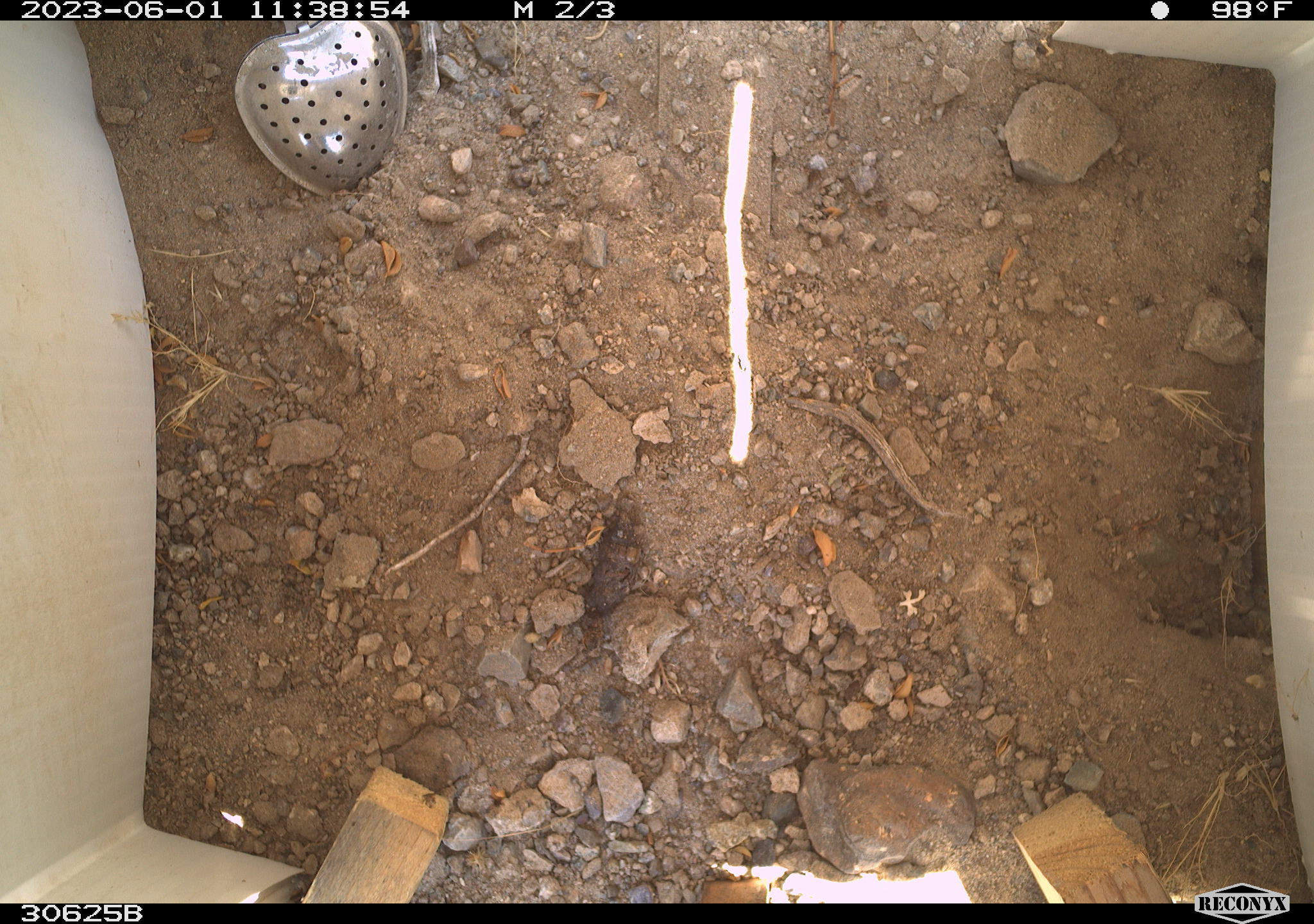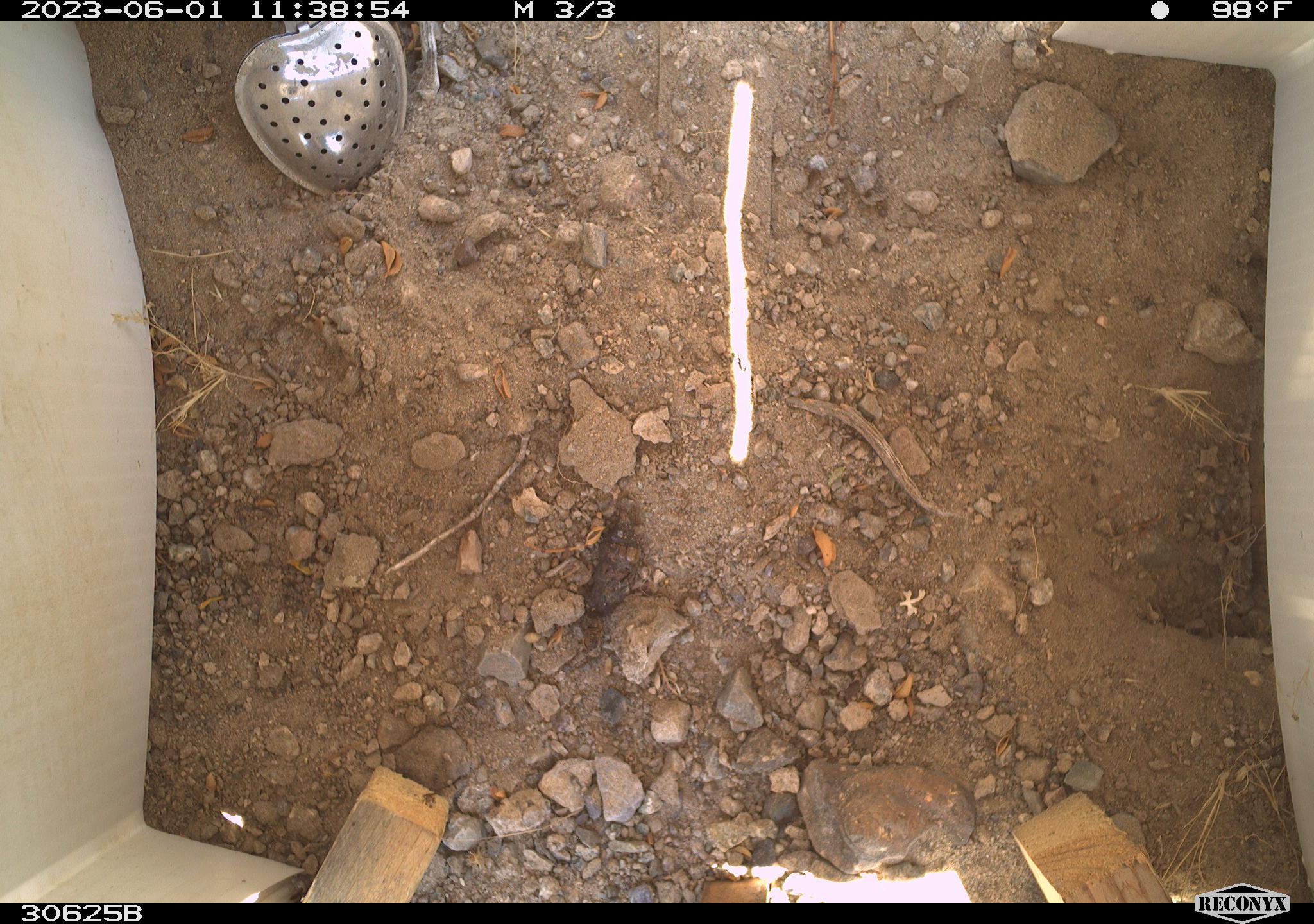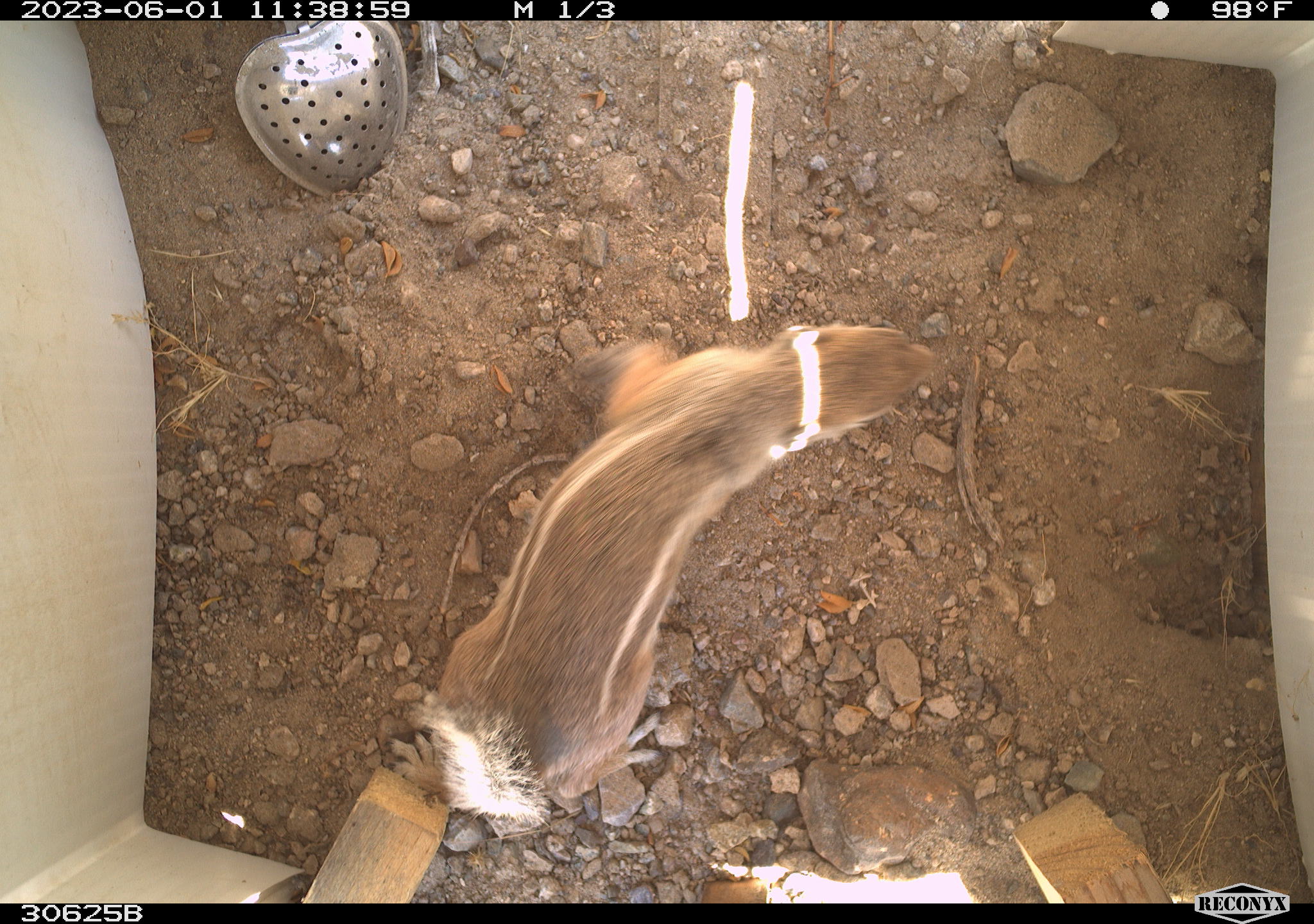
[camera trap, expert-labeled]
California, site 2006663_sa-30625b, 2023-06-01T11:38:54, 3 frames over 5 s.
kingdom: Animalia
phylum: Chordata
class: Mammalia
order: Rodentia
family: Sciuridae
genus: Ammospermophilus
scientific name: Ammospermophilus leucurus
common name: white-tailed antelope squirrel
White-tailed antelope squirrel (Ammospermophilus leucurus).